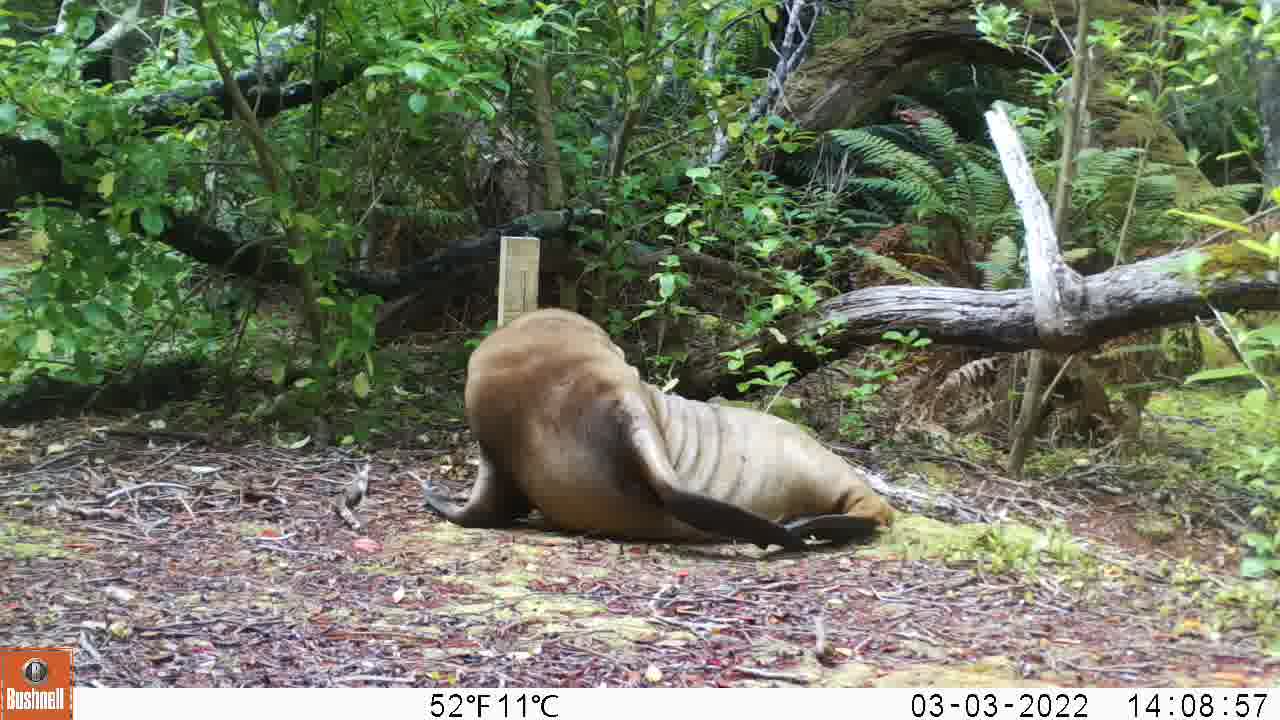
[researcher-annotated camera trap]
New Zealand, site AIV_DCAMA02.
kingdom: Animalia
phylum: Chordata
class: Mammalia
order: Carnivora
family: Otariidae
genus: Phocarctos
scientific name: Phocarctos hookeri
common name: new zealand sea lion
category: sealion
Sealion (new zealand sea lion) (Phocarctos hookeri).